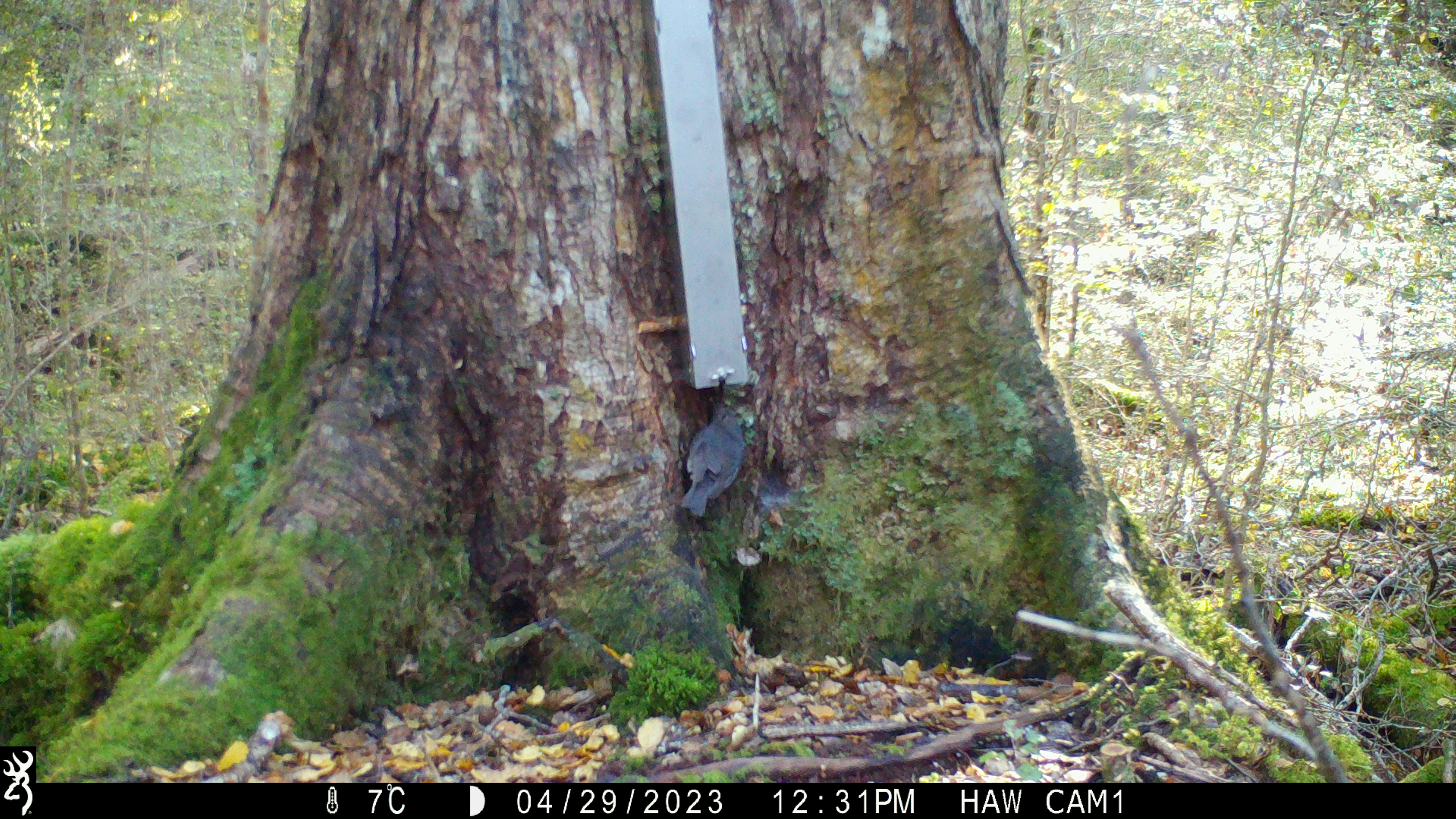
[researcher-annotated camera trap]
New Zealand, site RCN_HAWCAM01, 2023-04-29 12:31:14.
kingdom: Animalia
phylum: Chordata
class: Aves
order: Passeriformes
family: Petroicidae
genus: Petroica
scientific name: Petroica australis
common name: new zealand robin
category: robin